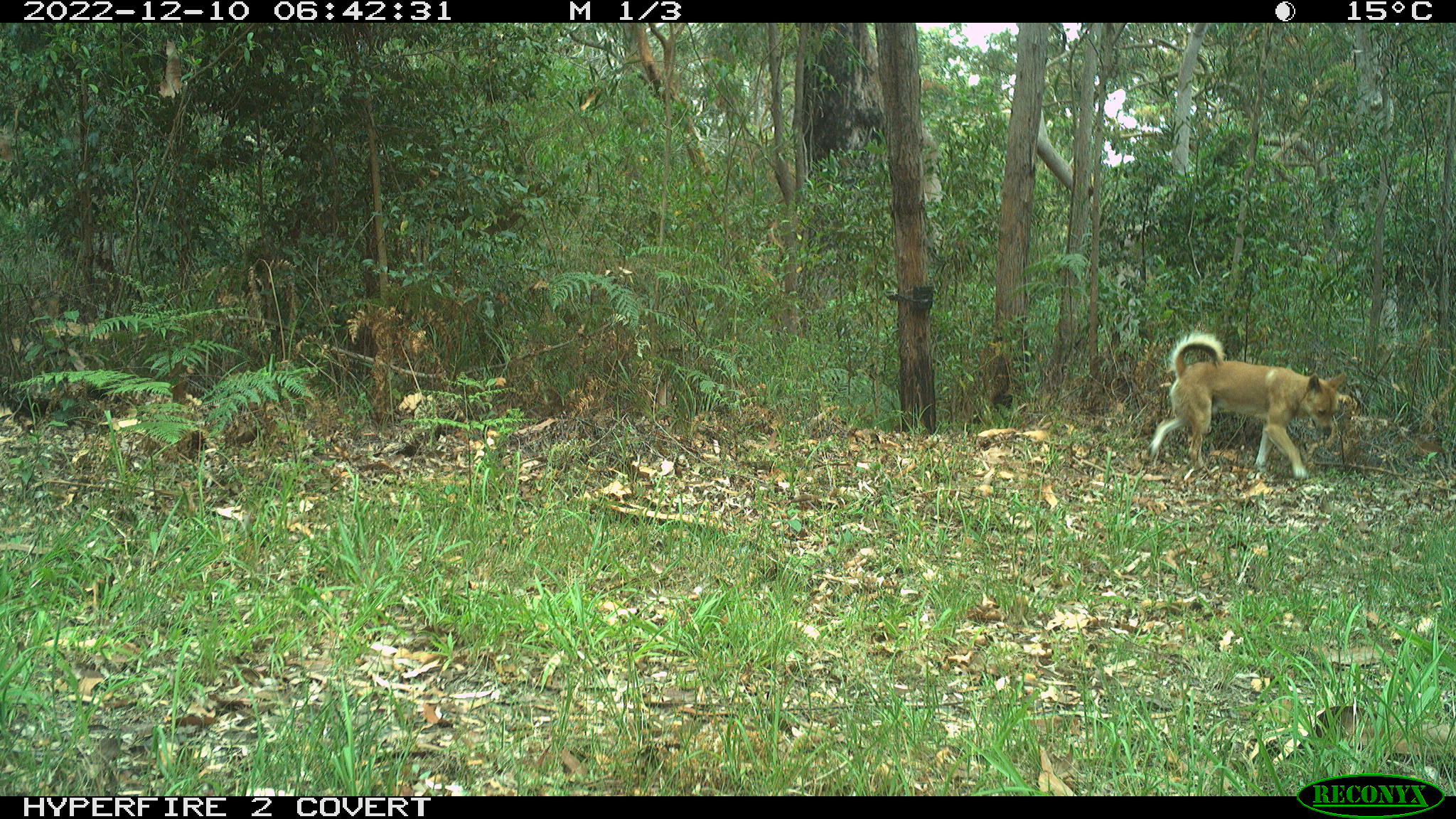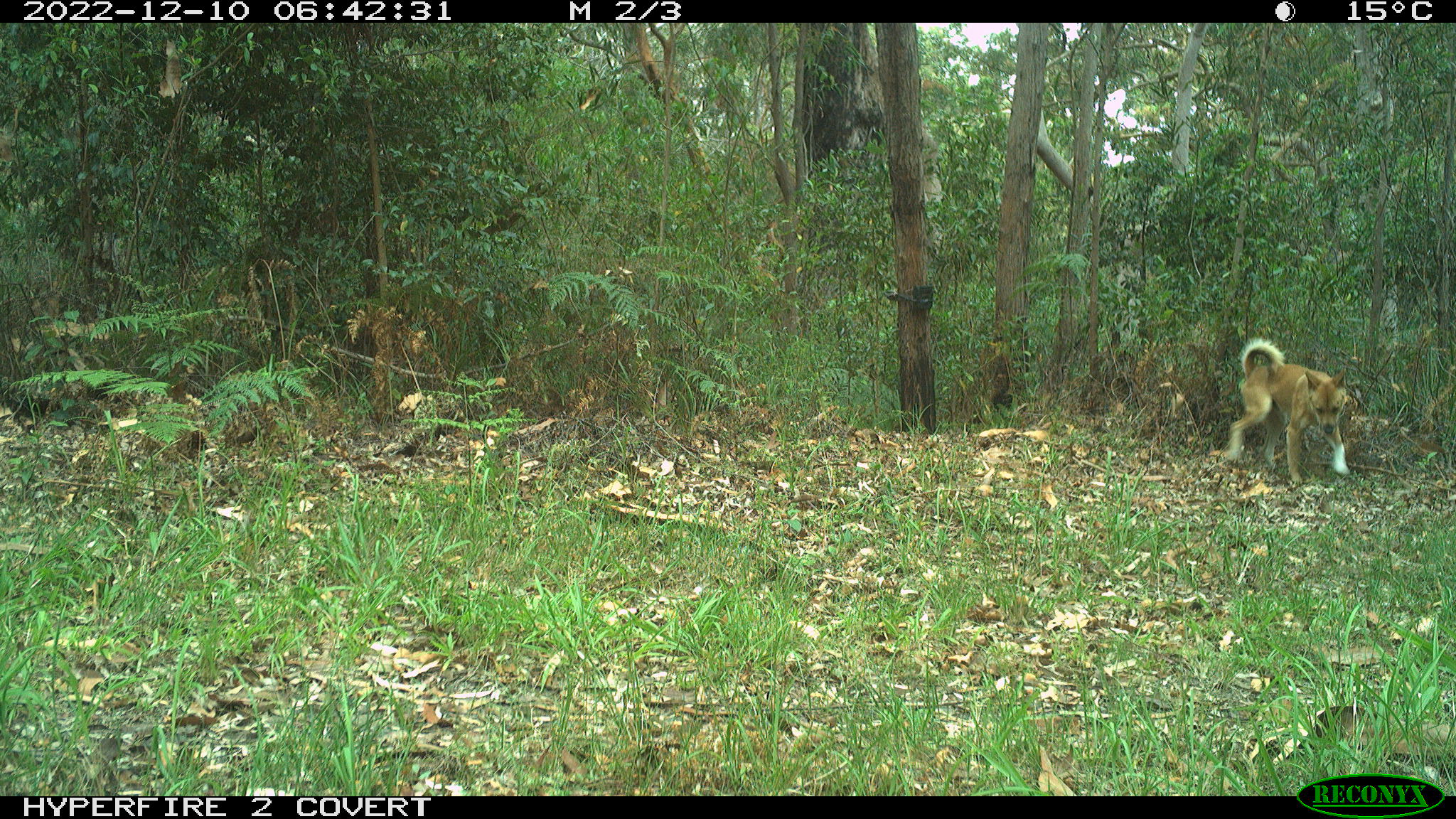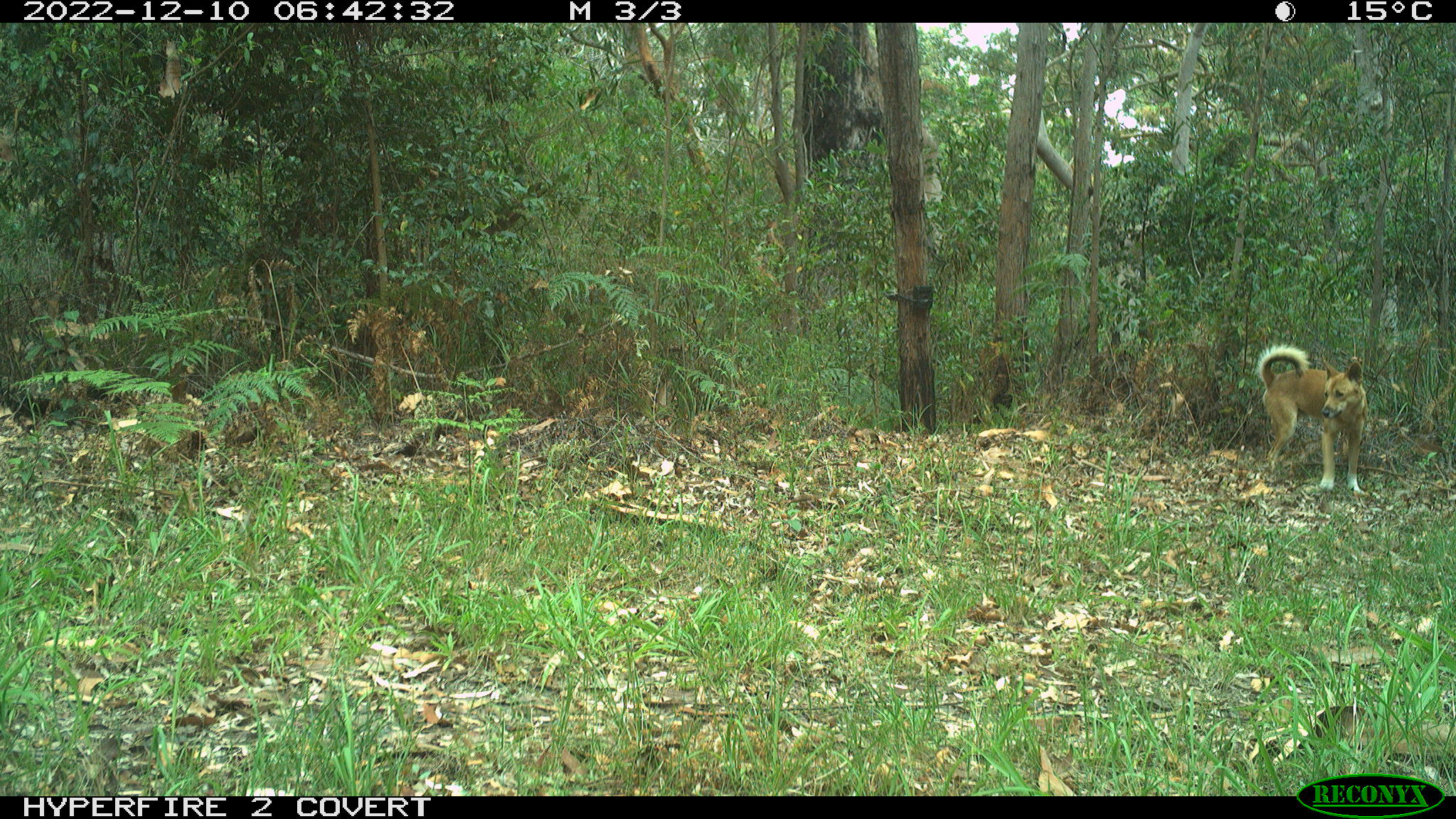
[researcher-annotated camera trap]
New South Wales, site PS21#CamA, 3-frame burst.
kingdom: Animalia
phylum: Chordata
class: Mammalia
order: Carnivora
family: Canidae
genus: Canis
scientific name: Canis familiaris dingo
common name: dingo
Dingo (Canis familiaris dingo).